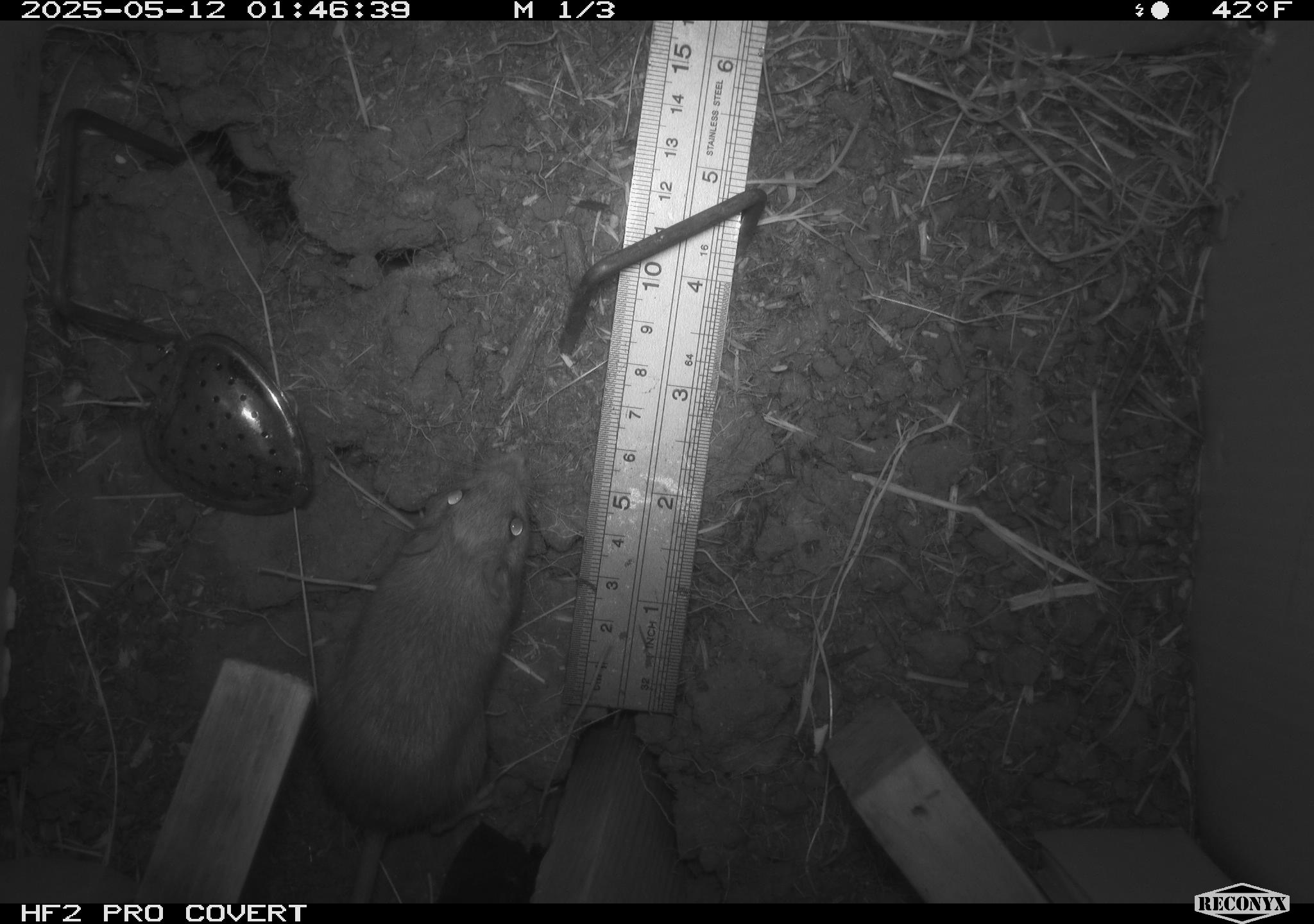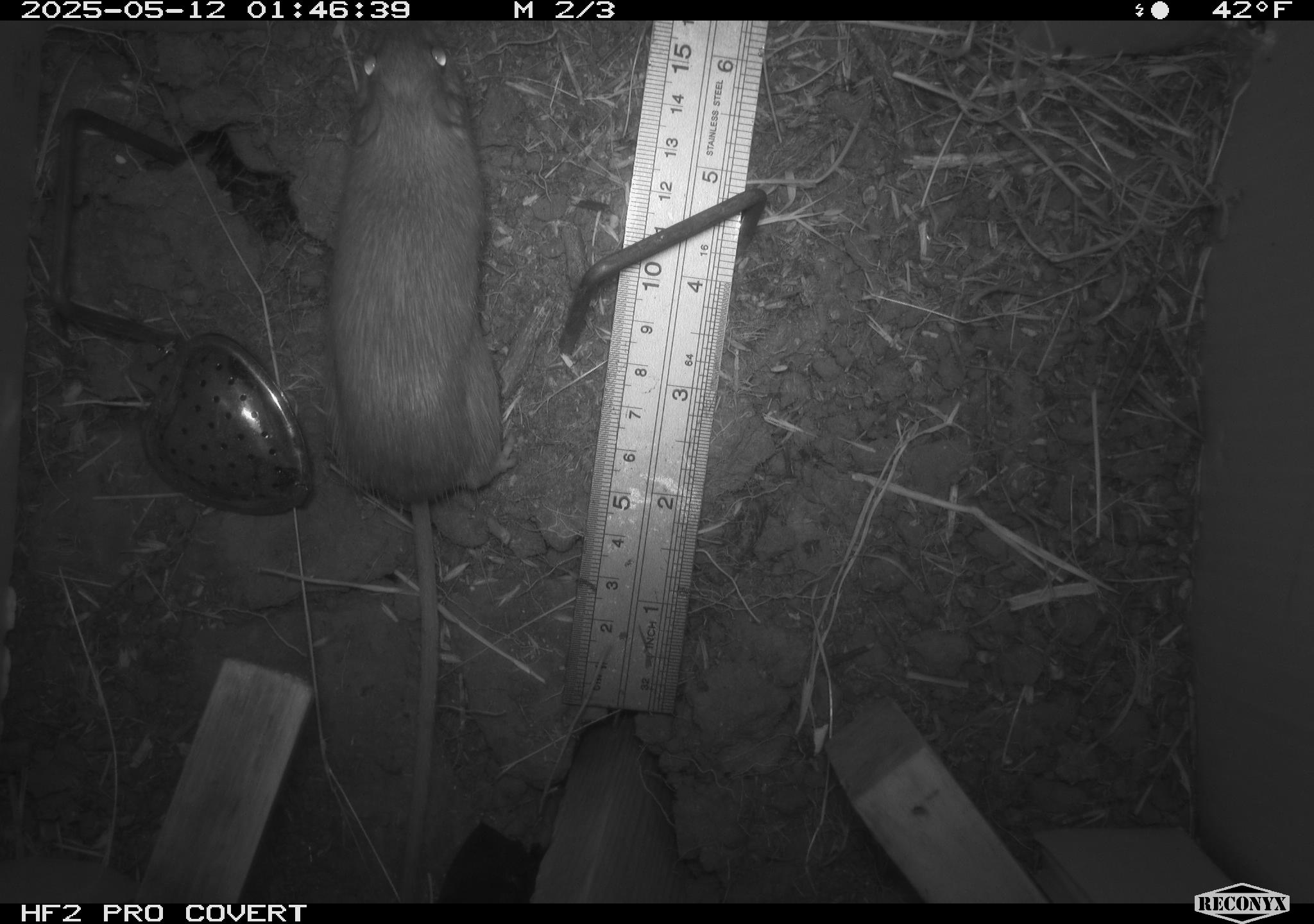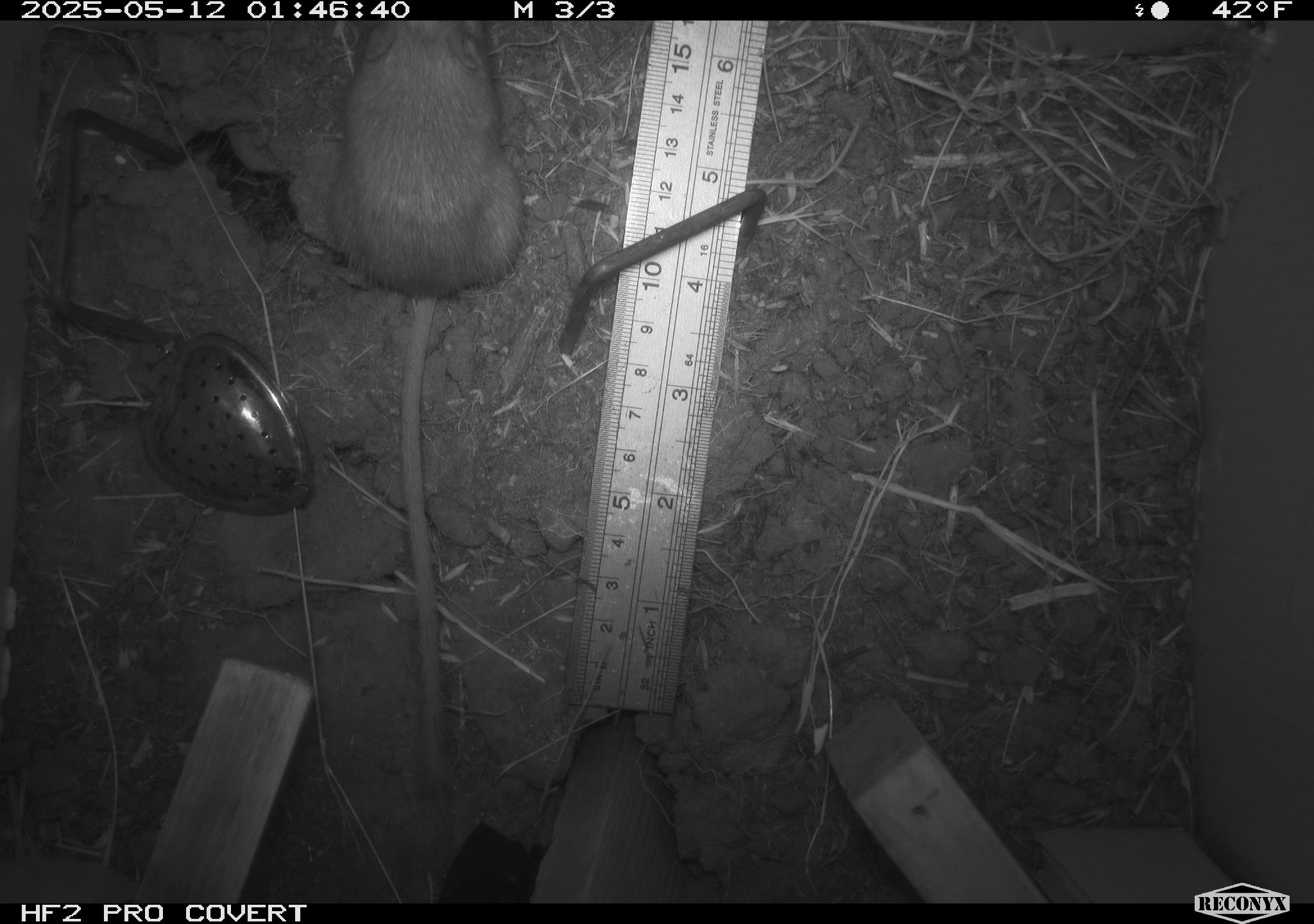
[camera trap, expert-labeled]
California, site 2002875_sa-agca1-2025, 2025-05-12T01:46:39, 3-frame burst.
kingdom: Animalia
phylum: Chordata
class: Mammalia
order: Rodentia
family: Heteromyidae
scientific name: Heteromyidae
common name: kangaroo rats and pocket mice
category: heteromyidae family